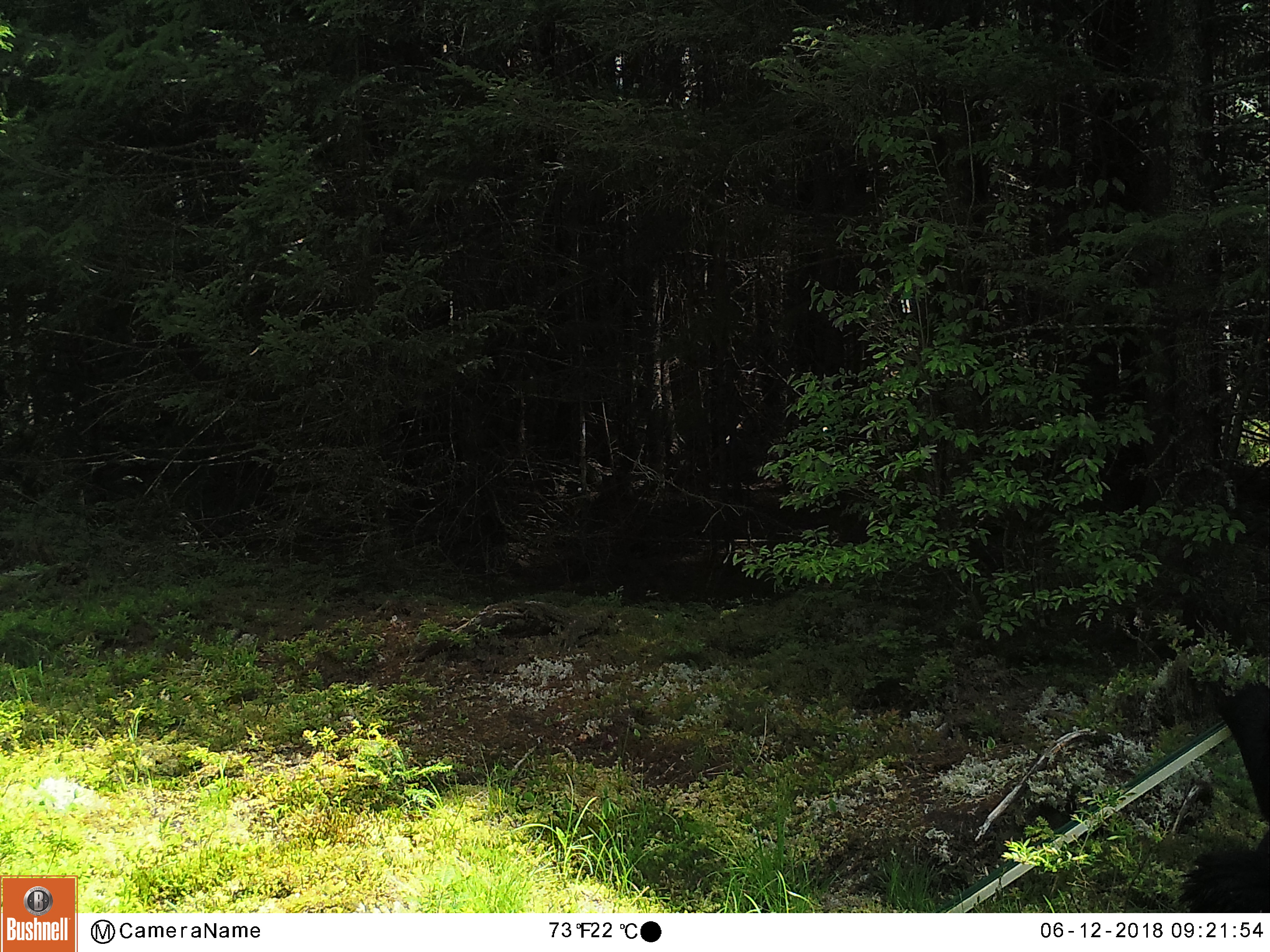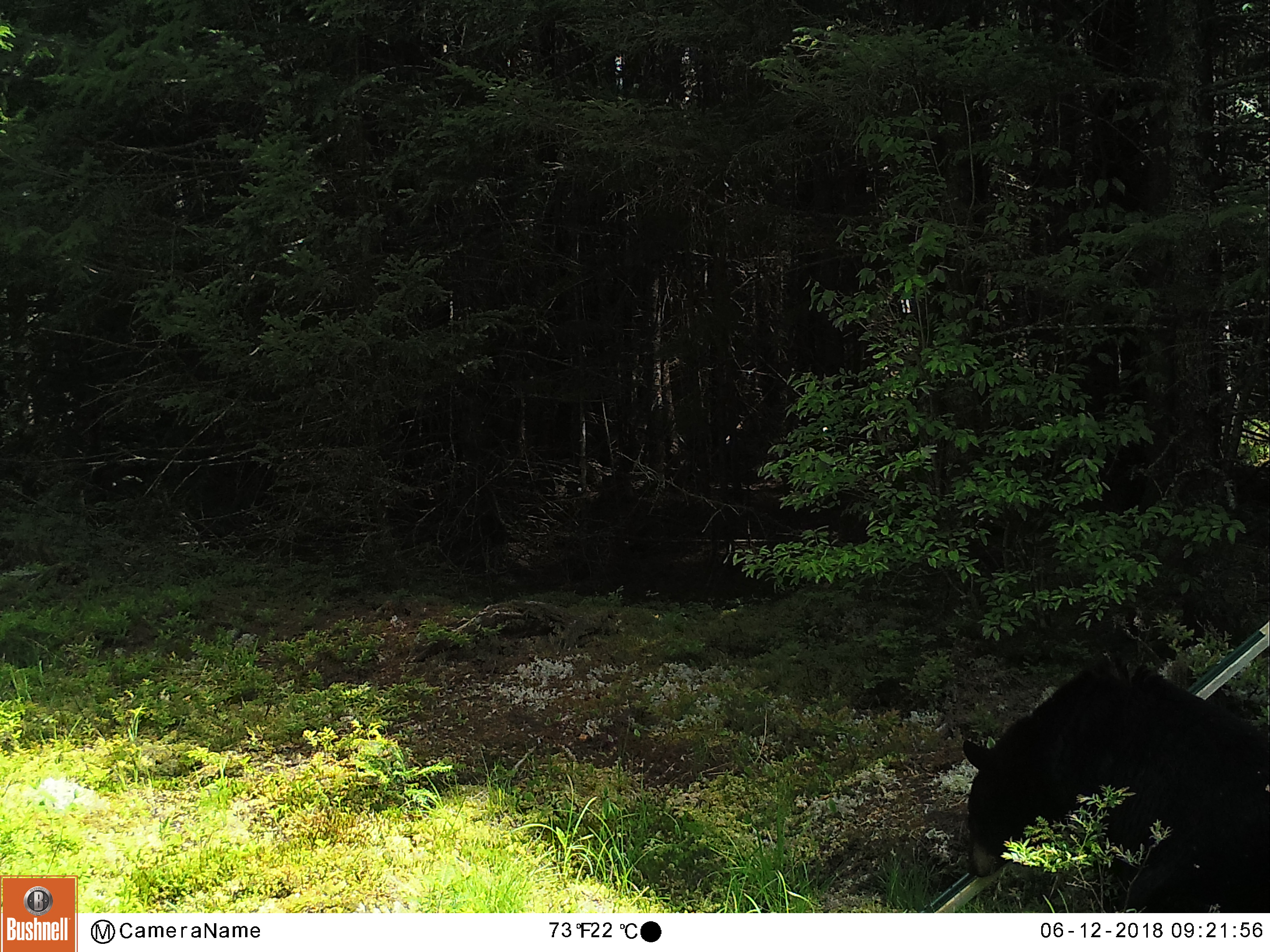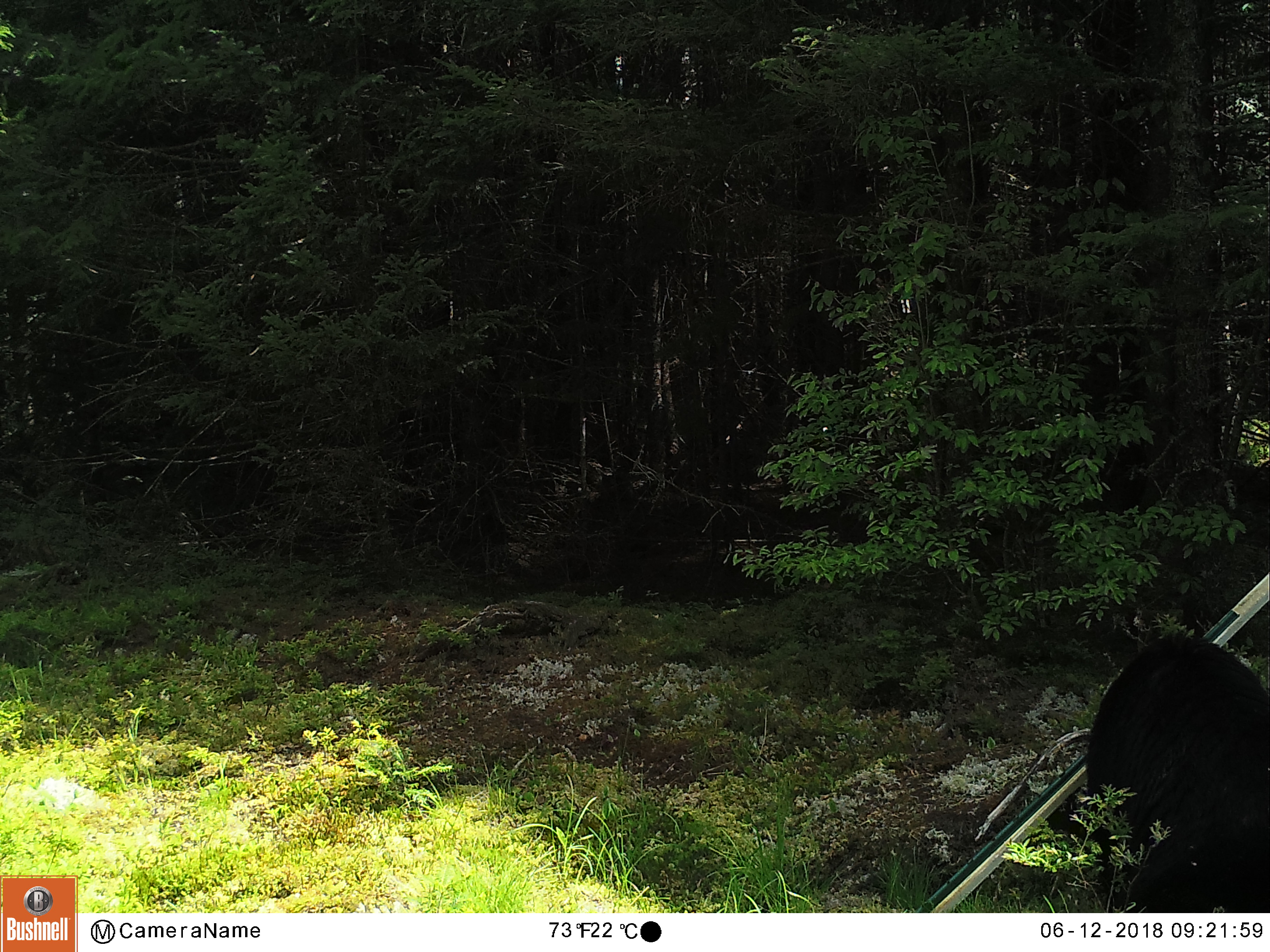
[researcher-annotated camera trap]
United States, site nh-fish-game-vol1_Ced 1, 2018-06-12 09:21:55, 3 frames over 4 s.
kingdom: Animalia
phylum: Chordata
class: Mammalia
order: Carnivora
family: Ursidae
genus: Ursus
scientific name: Ursus americanus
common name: black bear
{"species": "black bear (Ursus americanus)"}